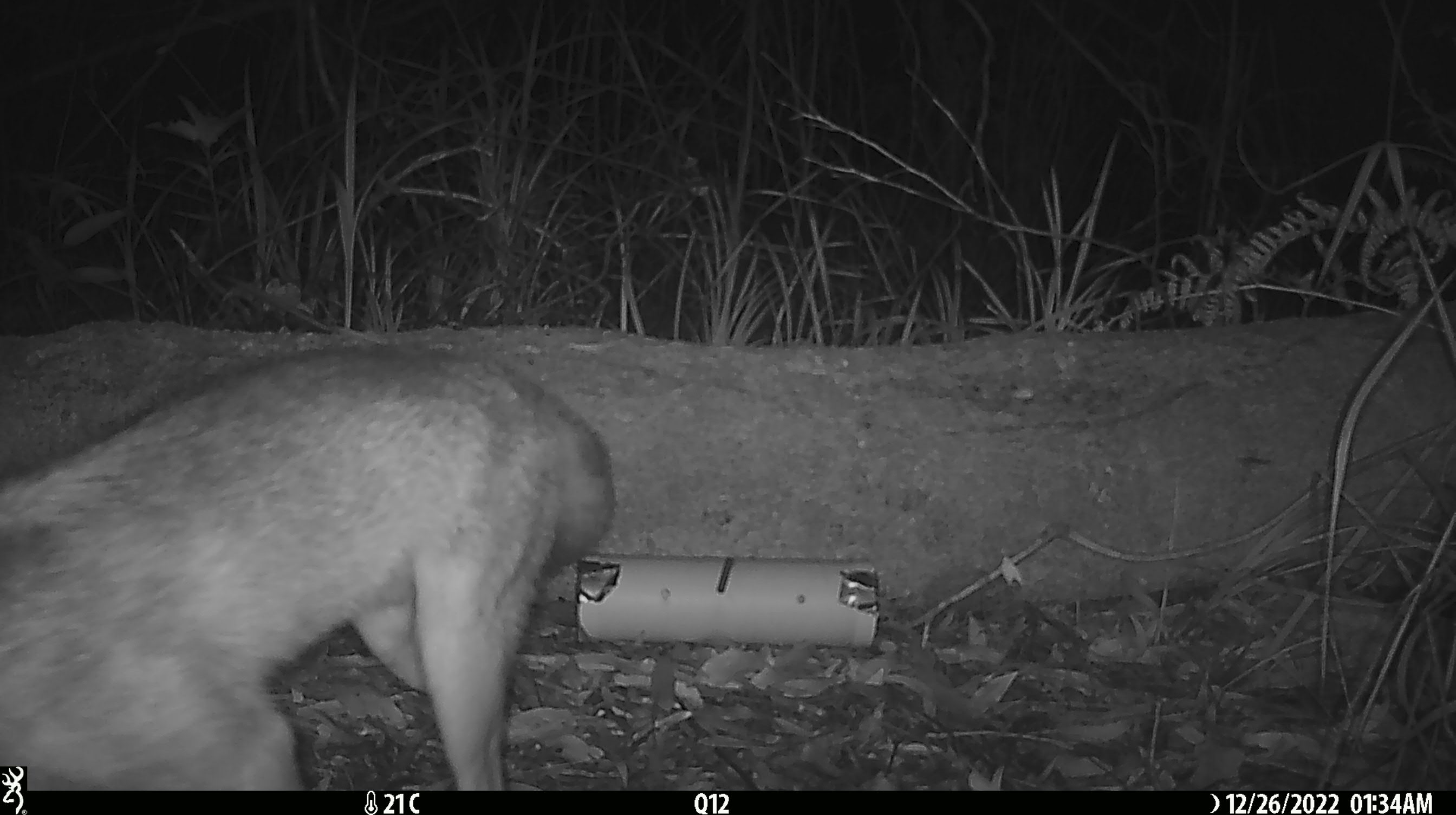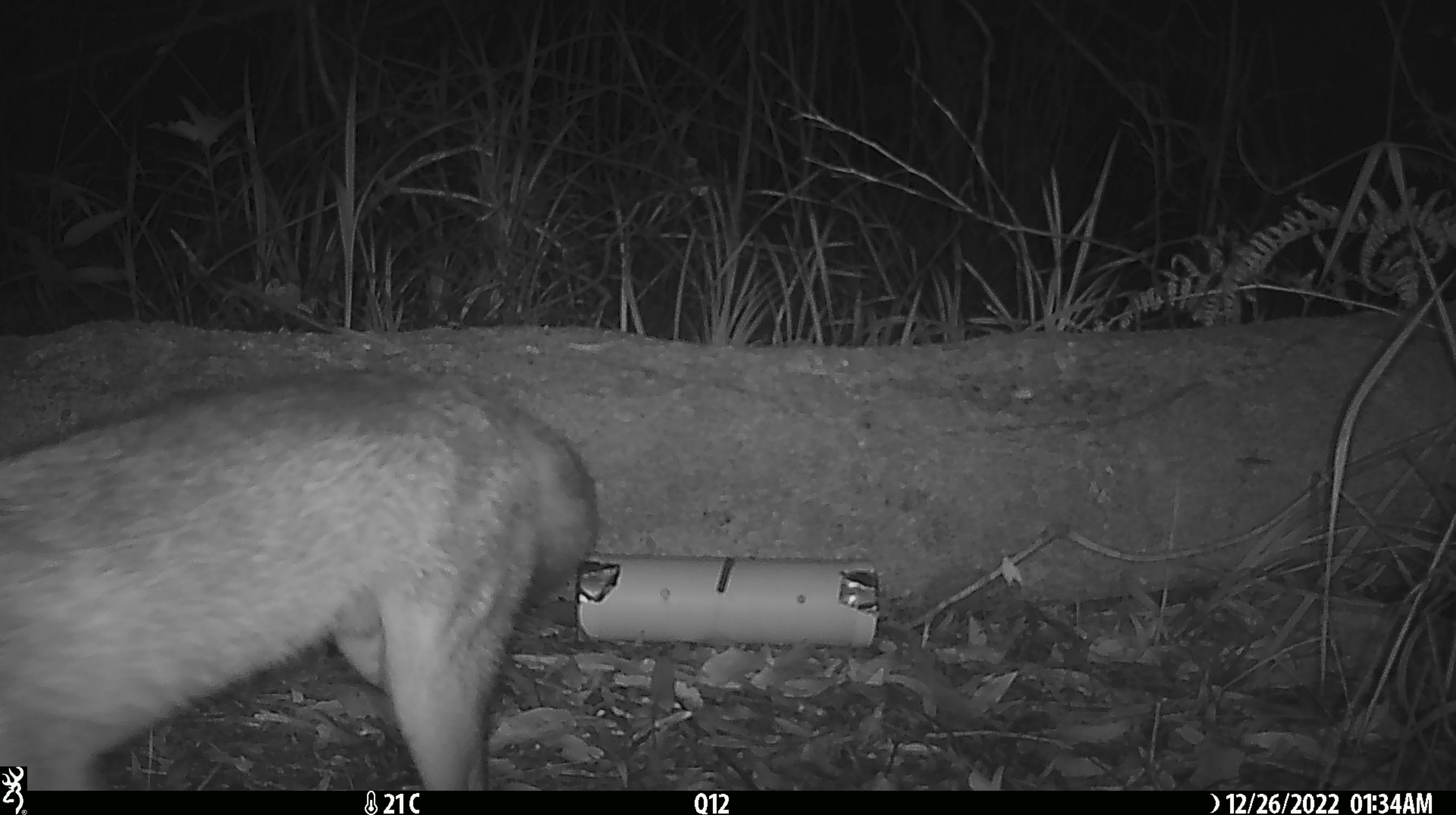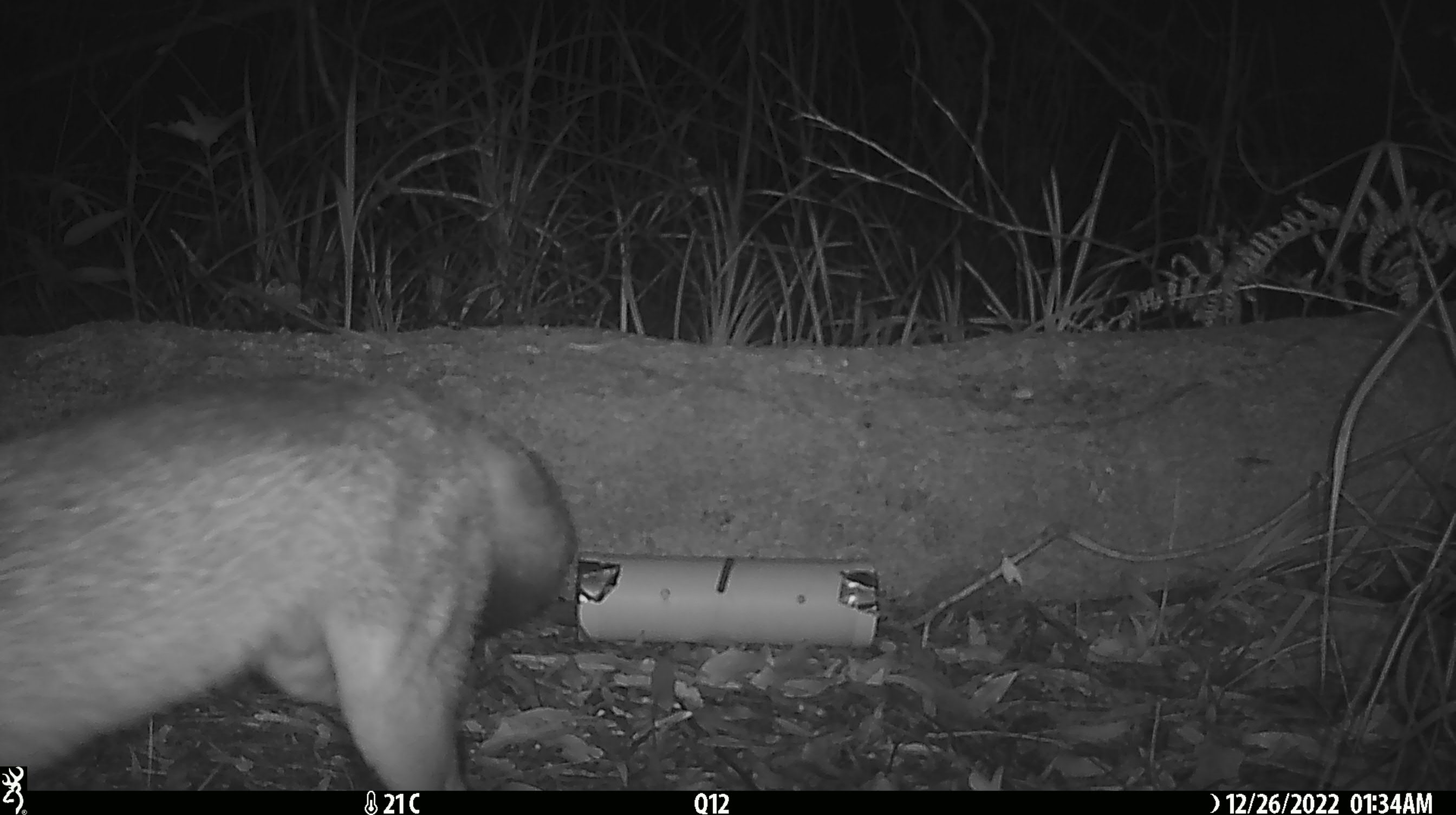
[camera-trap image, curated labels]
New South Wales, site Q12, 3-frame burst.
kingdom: Animalia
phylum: Chordata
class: Mammalia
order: Carnivora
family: Canidae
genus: Vulpes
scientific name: Vulpes vulpes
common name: red fox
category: fox